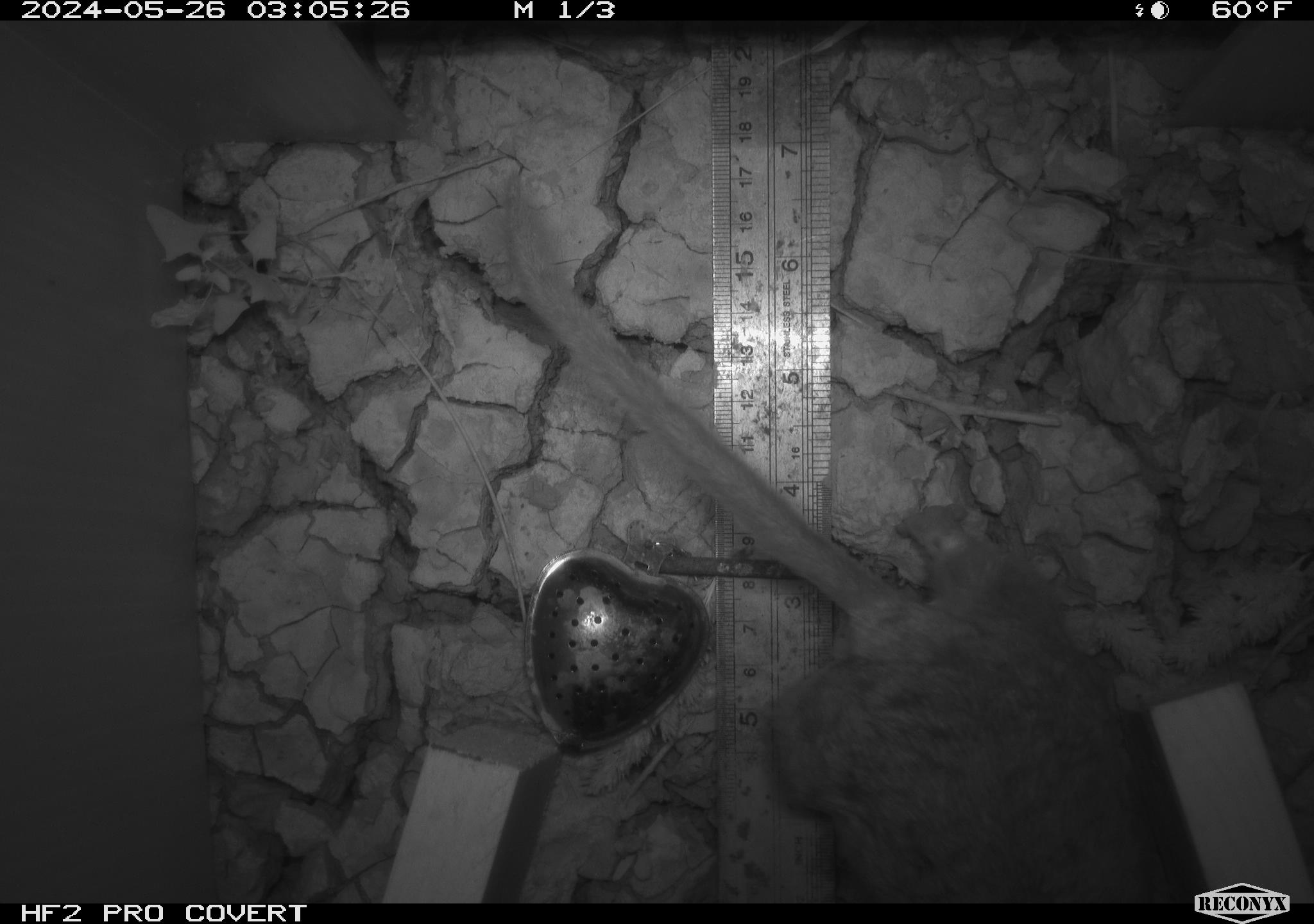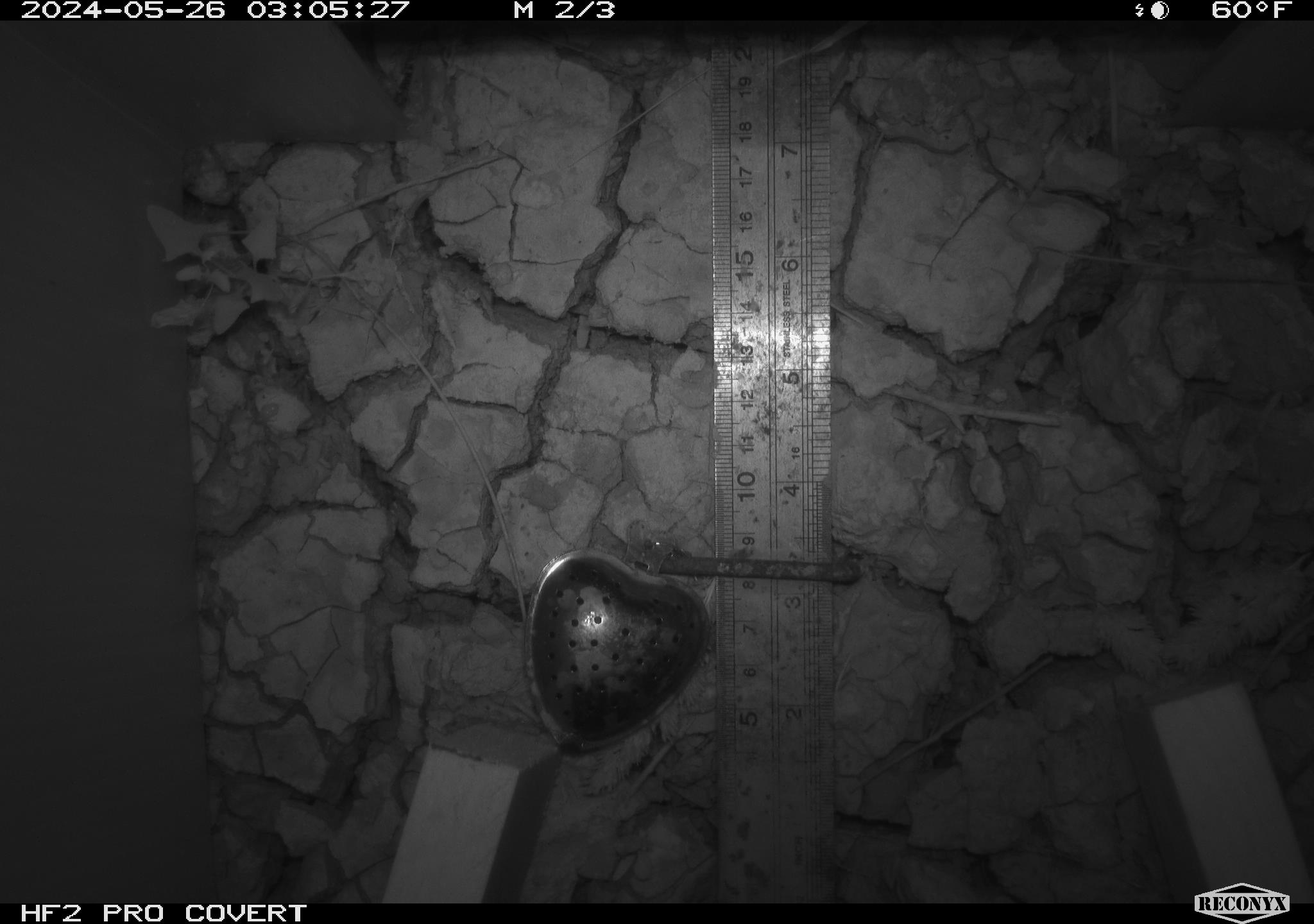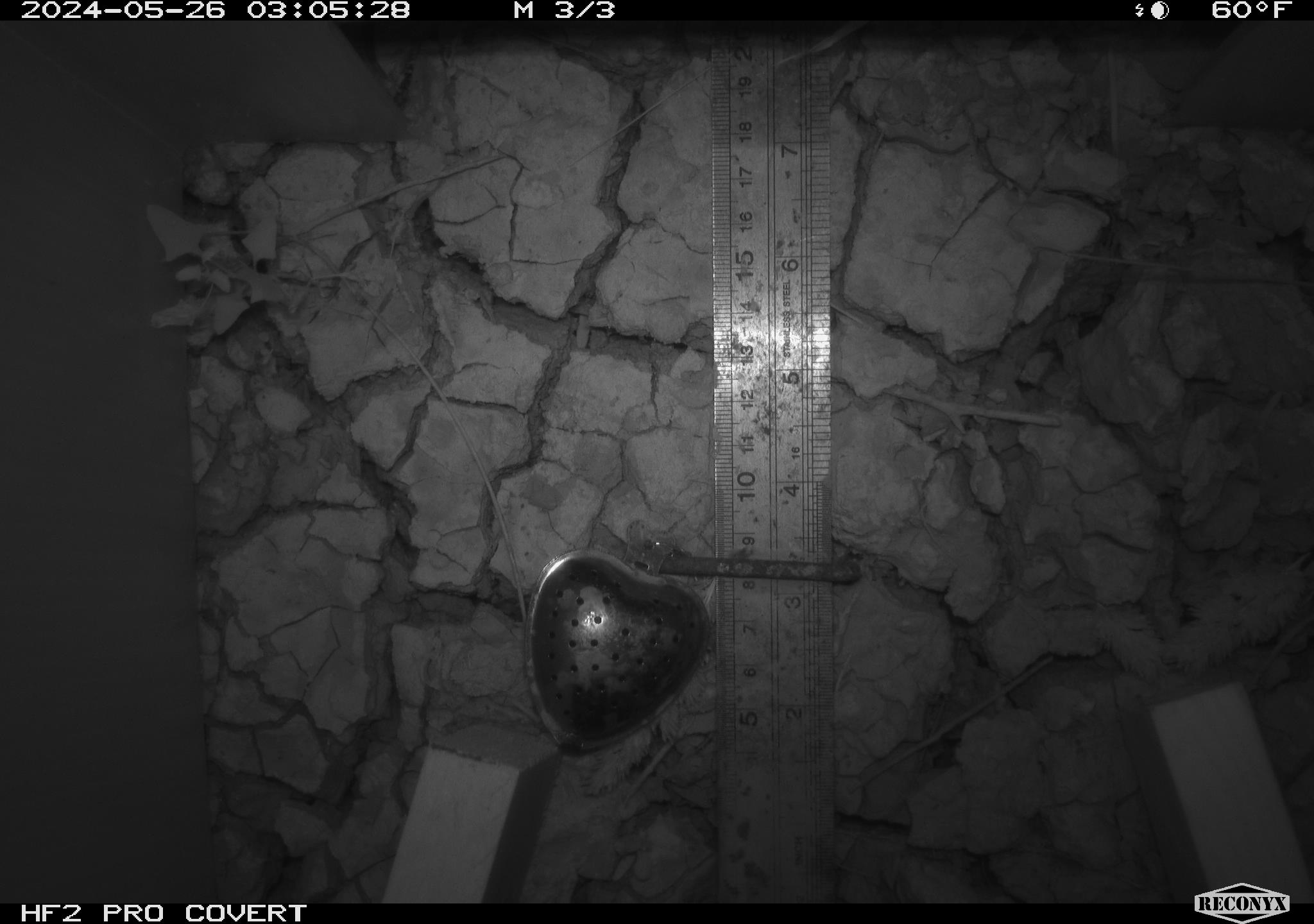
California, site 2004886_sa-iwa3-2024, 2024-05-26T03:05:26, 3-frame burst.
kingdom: Animalia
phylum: Chordata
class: Mammalia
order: Rodentia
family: Cricetidae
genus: Neotoma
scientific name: Neotoma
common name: pack rat or woodrat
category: neotoma species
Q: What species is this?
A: Neotoma species (pack rat or woodrat) (Neotoma).